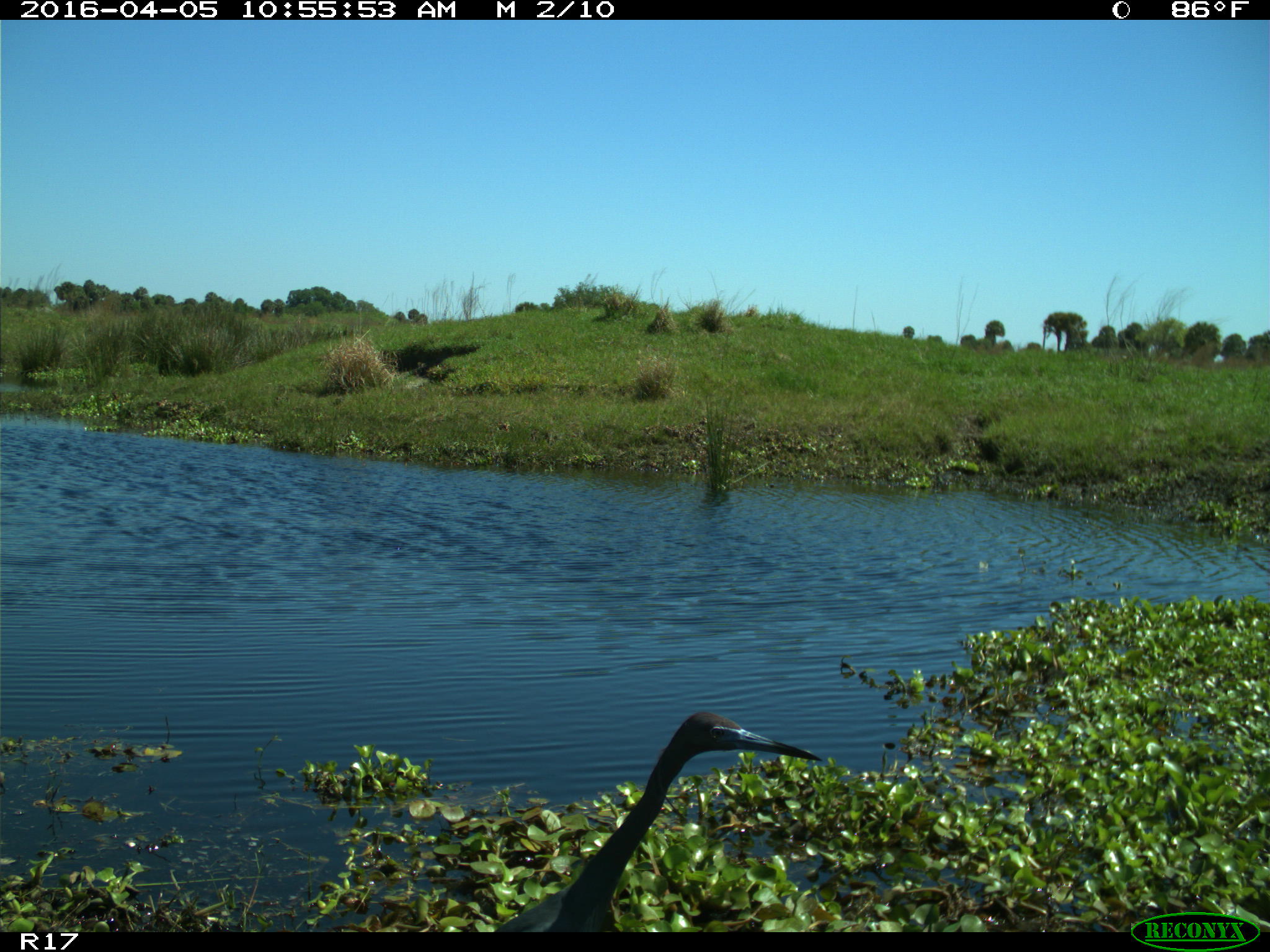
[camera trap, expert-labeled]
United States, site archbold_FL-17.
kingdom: Animalia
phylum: Chordata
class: Aves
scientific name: Aves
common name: birds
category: unidentified bird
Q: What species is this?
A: Unidentified bird (birds) (Aves).